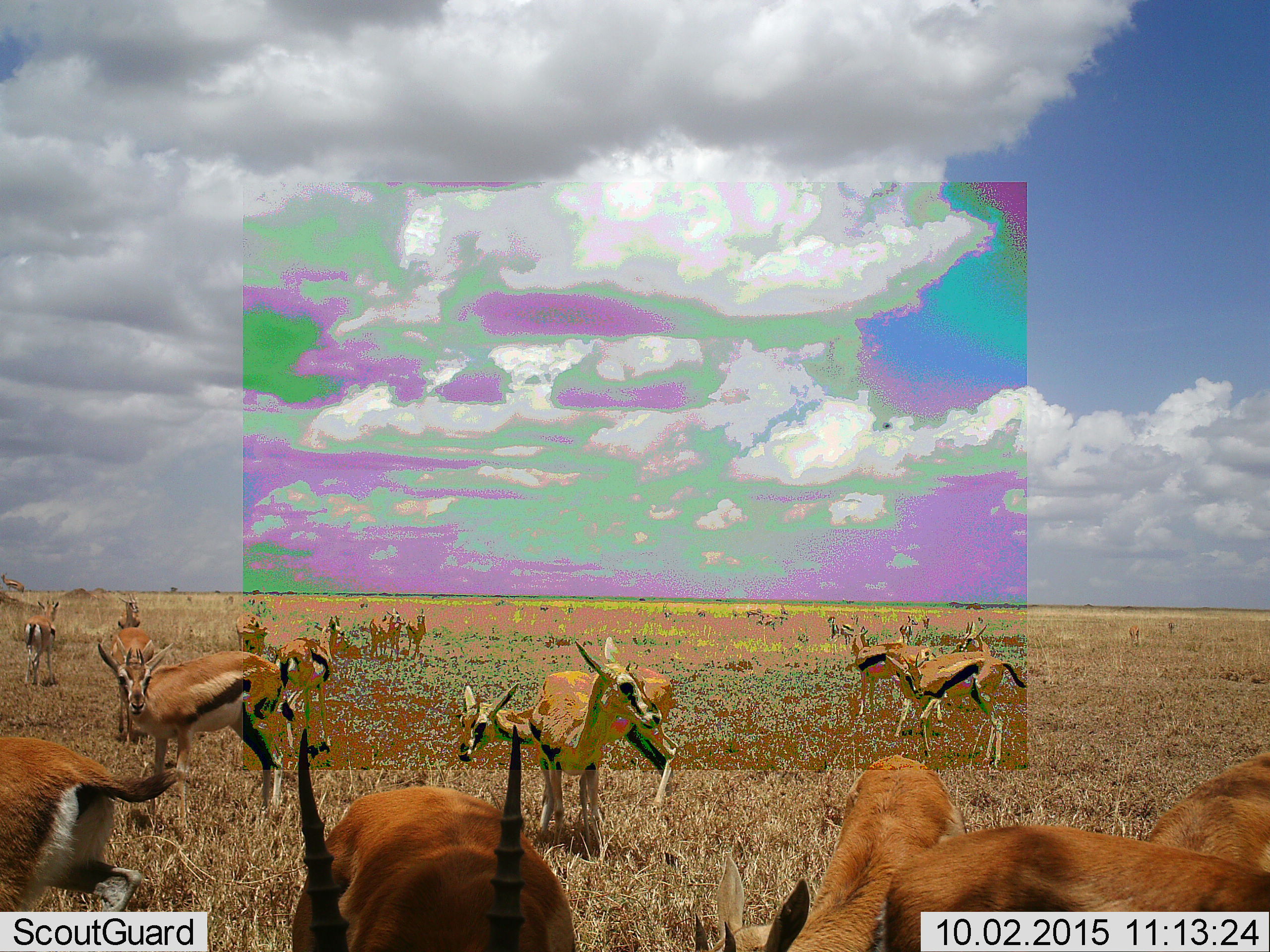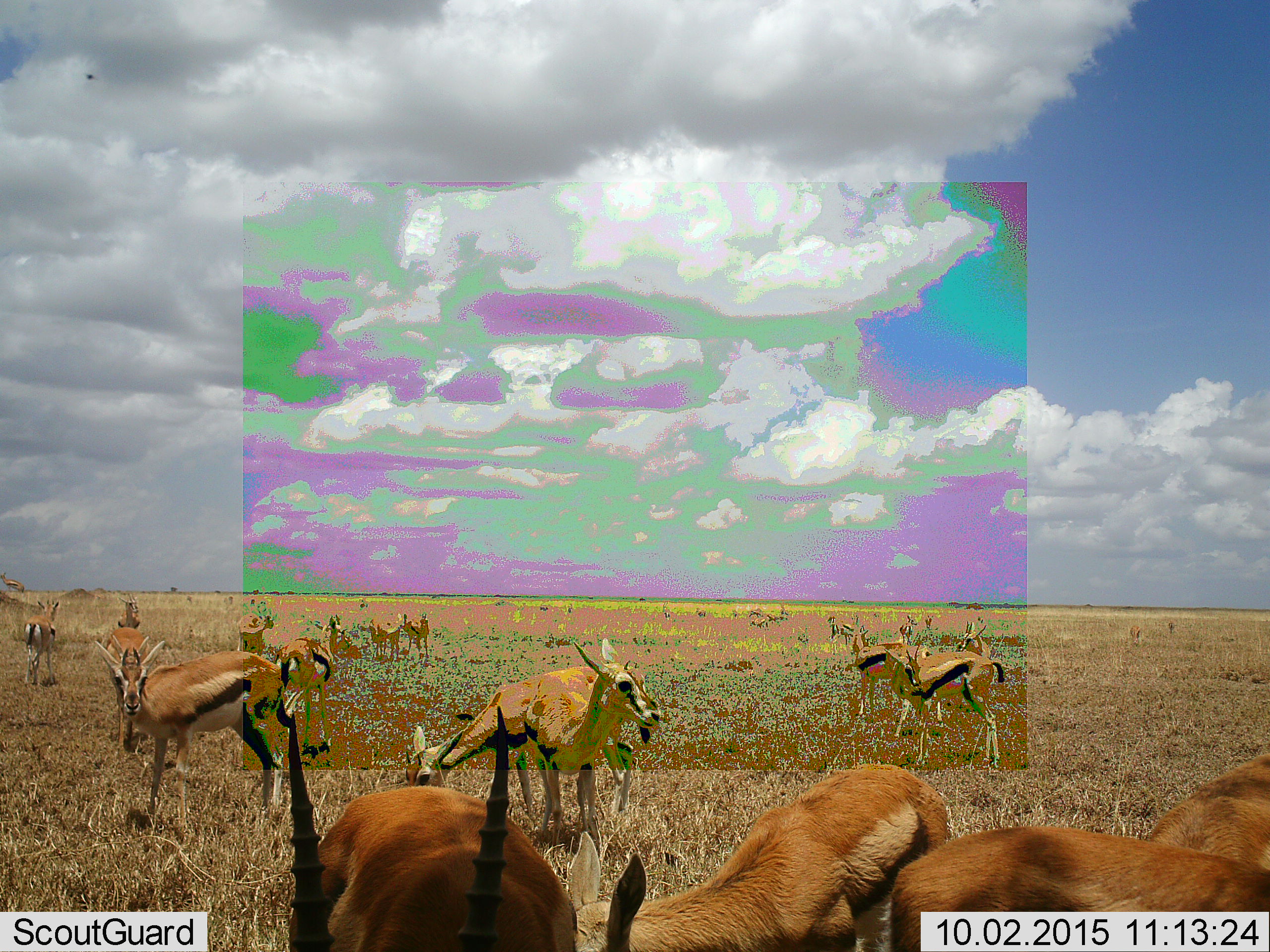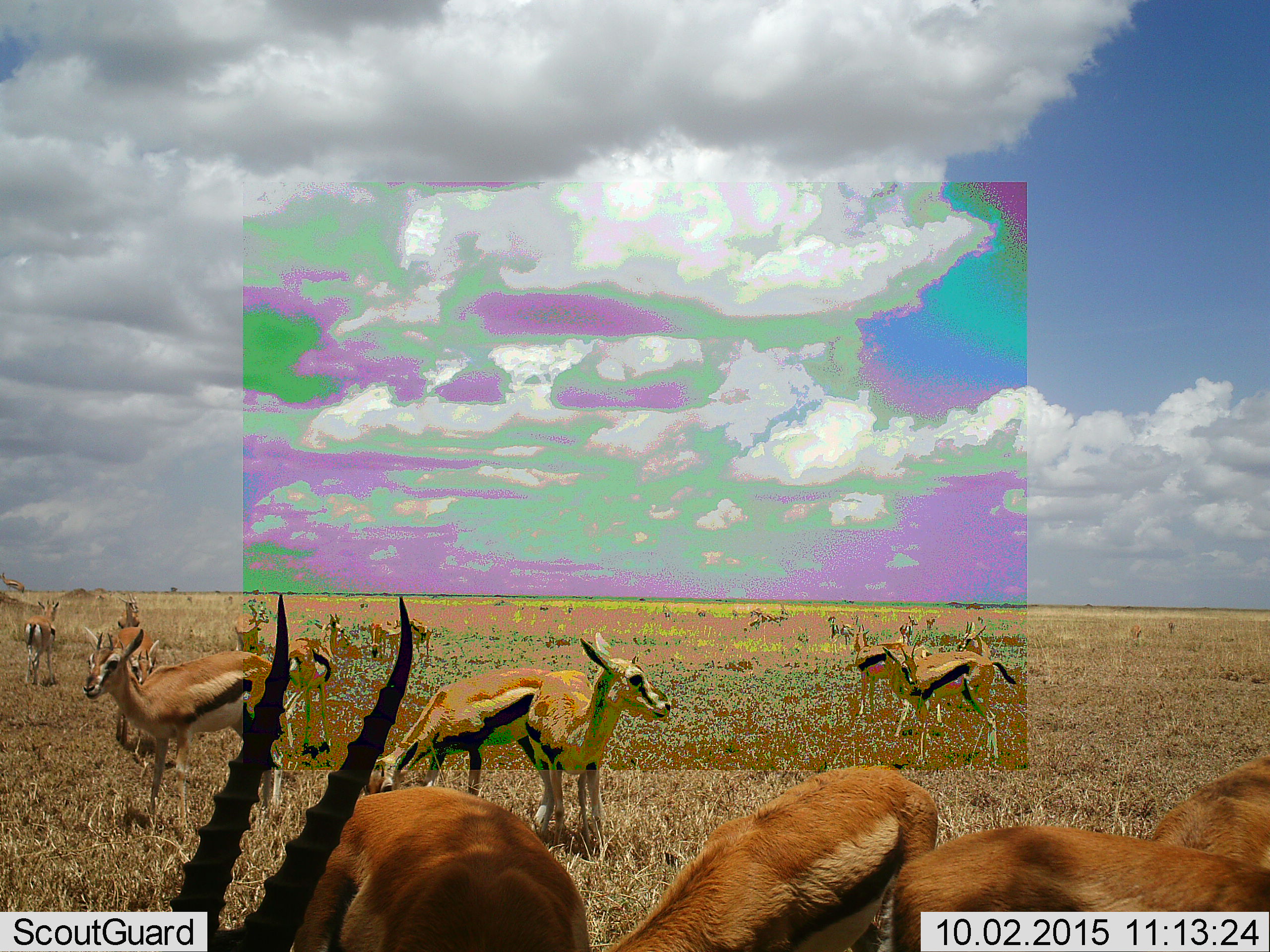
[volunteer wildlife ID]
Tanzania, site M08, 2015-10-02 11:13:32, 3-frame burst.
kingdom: Animalia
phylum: Chordata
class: Mammalia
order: Artiodactyla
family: Bovidae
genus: Eudorcas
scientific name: Eudorcas thomsonii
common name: thomson's gazelle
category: gazellethomsons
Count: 11-50.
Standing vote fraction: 75%.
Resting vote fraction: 12%.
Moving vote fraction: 50%.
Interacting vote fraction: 50%.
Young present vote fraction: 0%.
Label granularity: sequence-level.